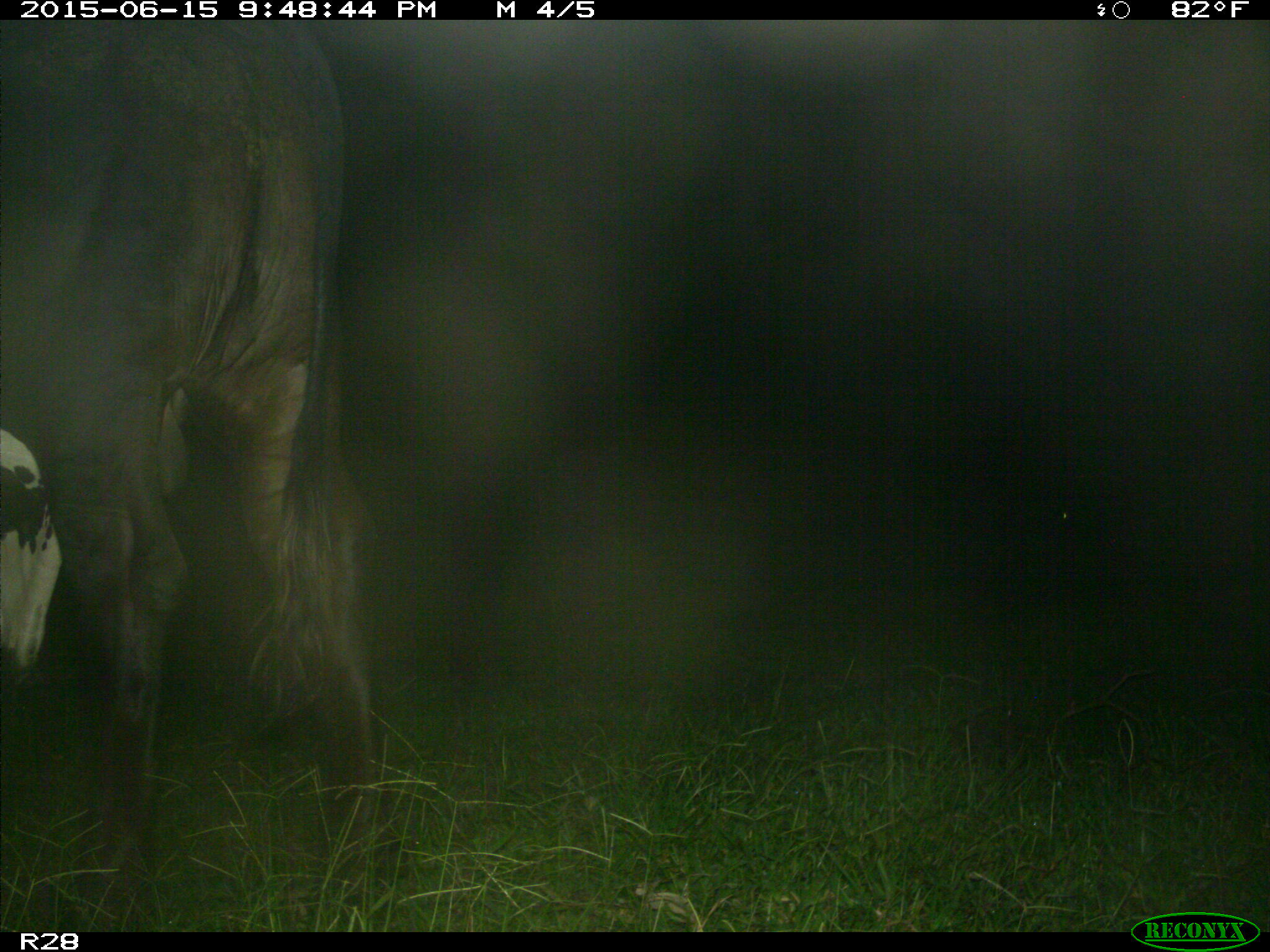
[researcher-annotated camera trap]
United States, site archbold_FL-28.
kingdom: Animalia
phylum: Chordata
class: Mammalia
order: Artiodactyla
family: Bovidae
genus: Bos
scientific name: Bos taurus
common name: domestic cow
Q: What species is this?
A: Bos taurus (domestic cow).